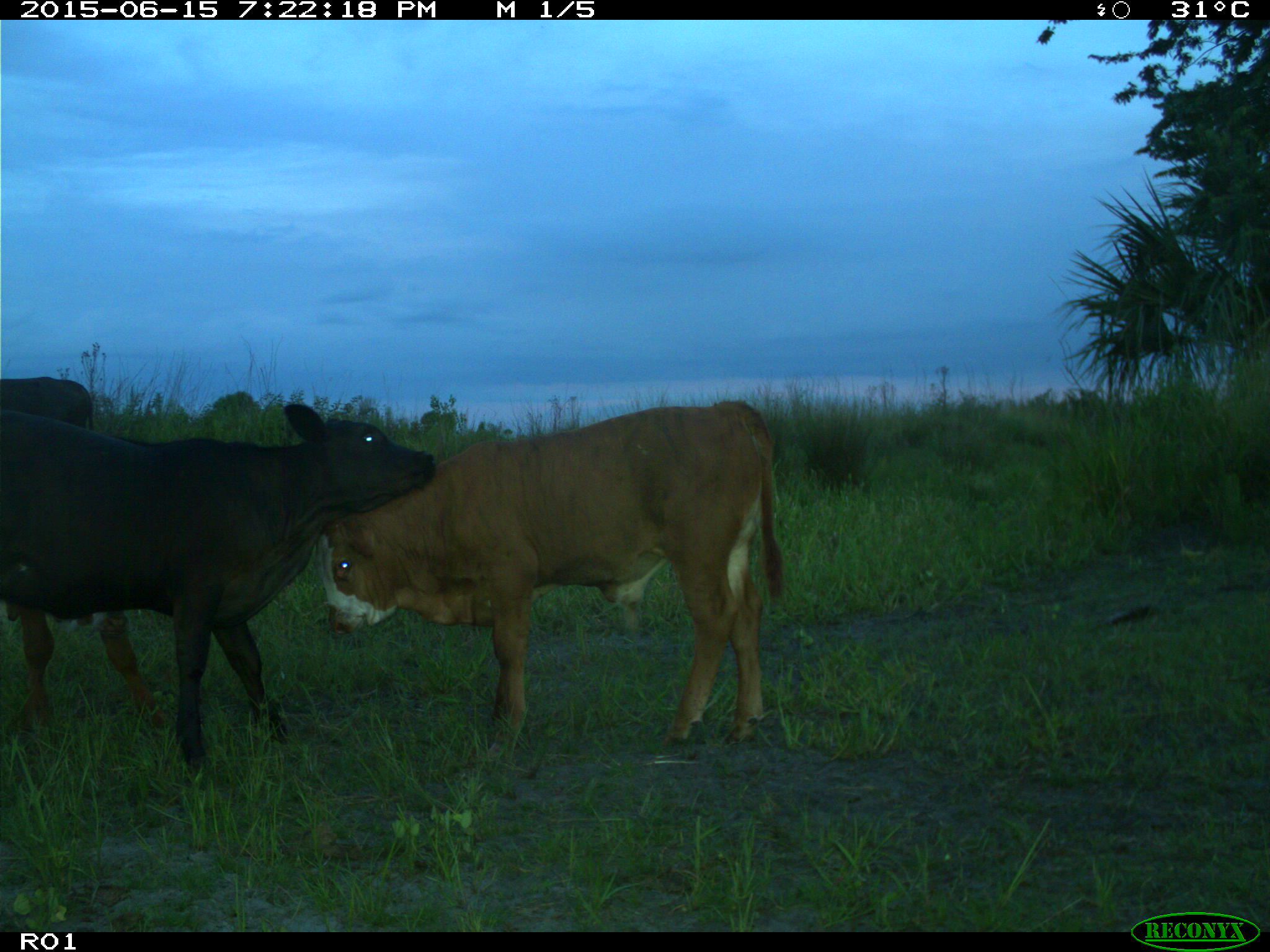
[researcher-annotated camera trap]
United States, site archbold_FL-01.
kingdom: Animalia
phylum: Chordata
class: Mammalia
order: Artiodactyla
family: Bovidae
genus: Bos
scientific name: Bos taurus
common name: domestic cow